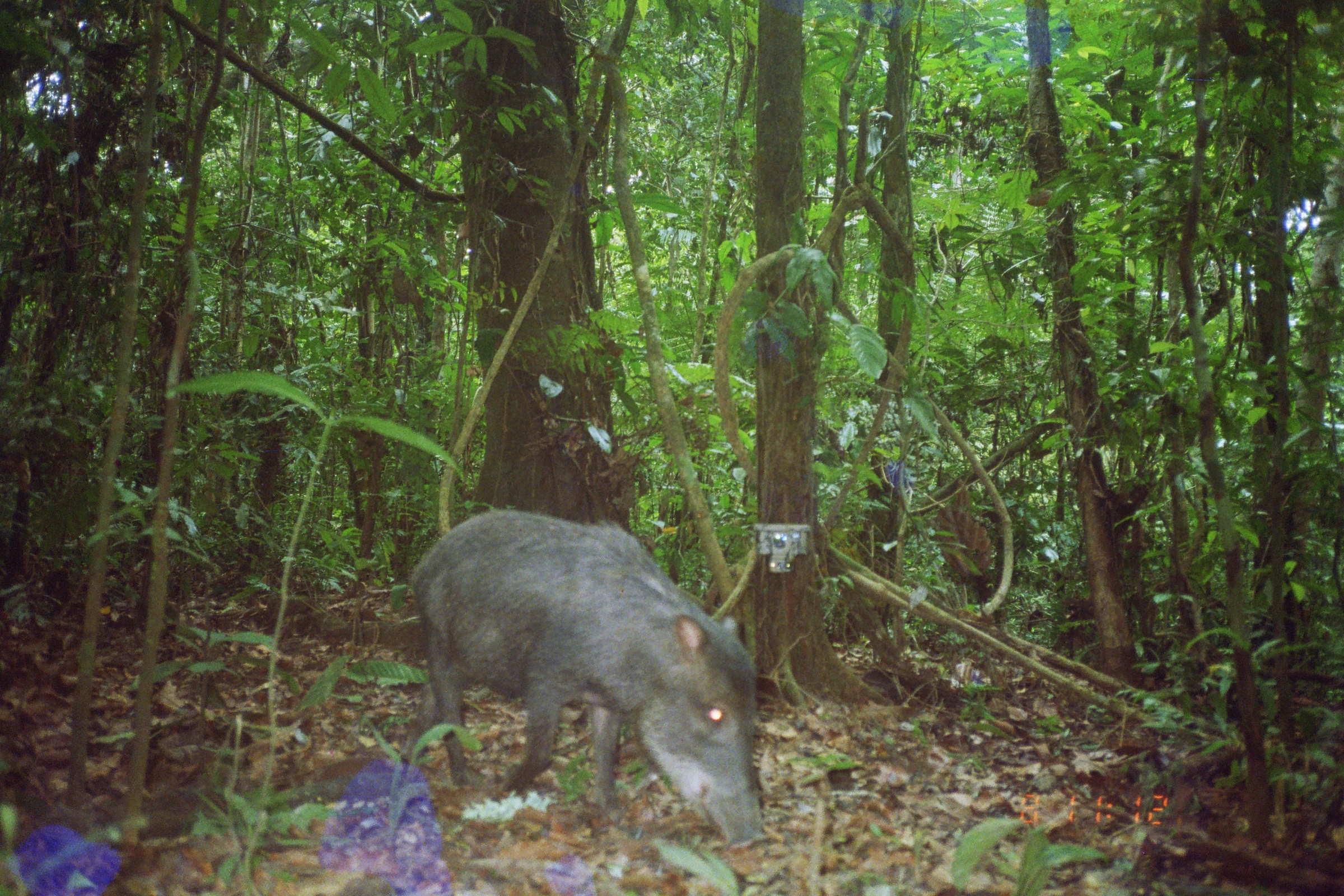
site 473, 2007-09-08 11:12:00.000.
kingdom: Animalia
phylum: Chordata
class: Mammalia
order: Artiodactyla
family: Tayassuidae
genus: Tayassu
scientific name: Tayassu pecari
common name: white-lipped peccary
Tayassu pecari (white-lipped peccary).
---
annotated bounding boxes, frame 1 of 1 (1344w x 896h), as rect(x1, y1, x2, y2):
tayassu pecari: rect(397, 506, 764, 853)